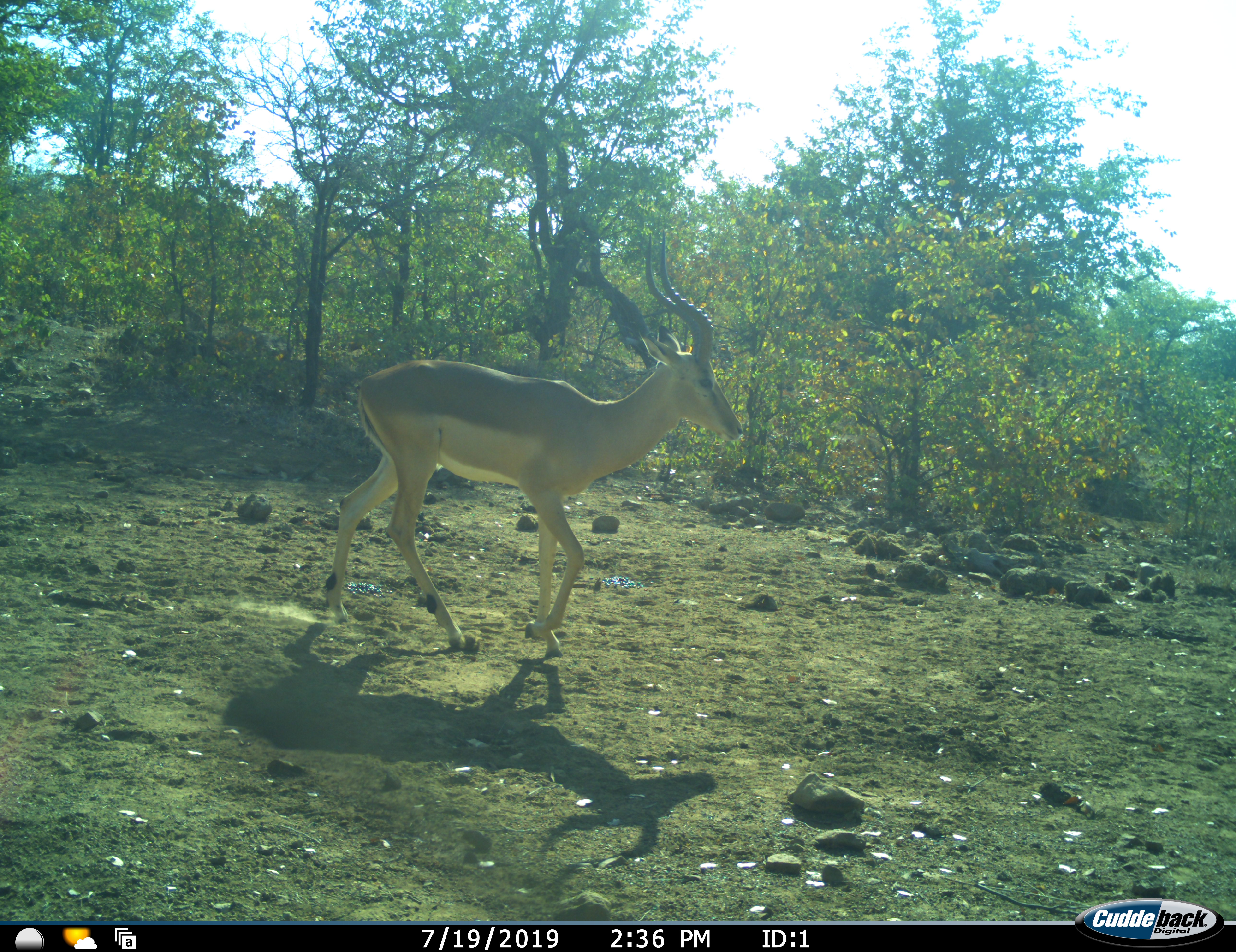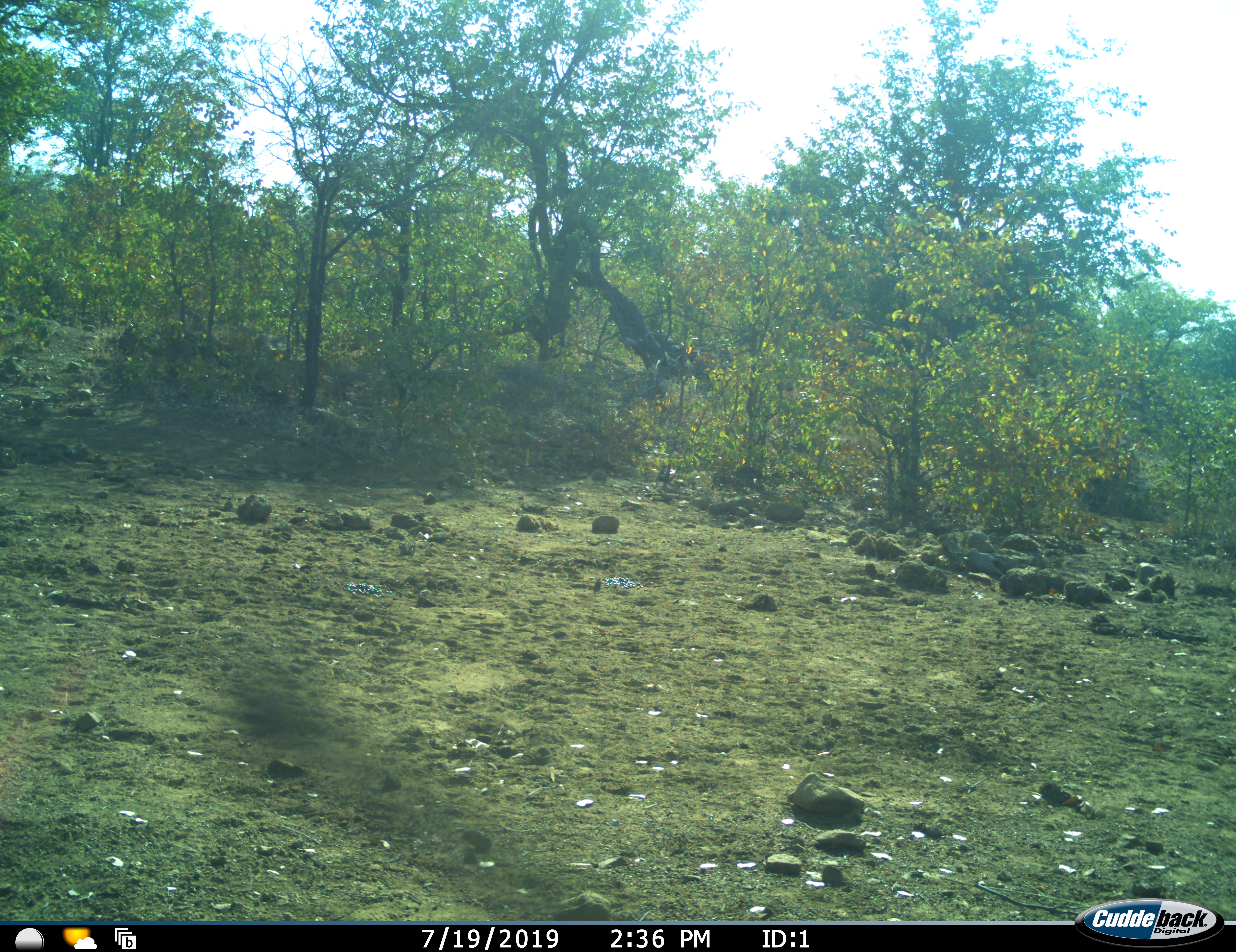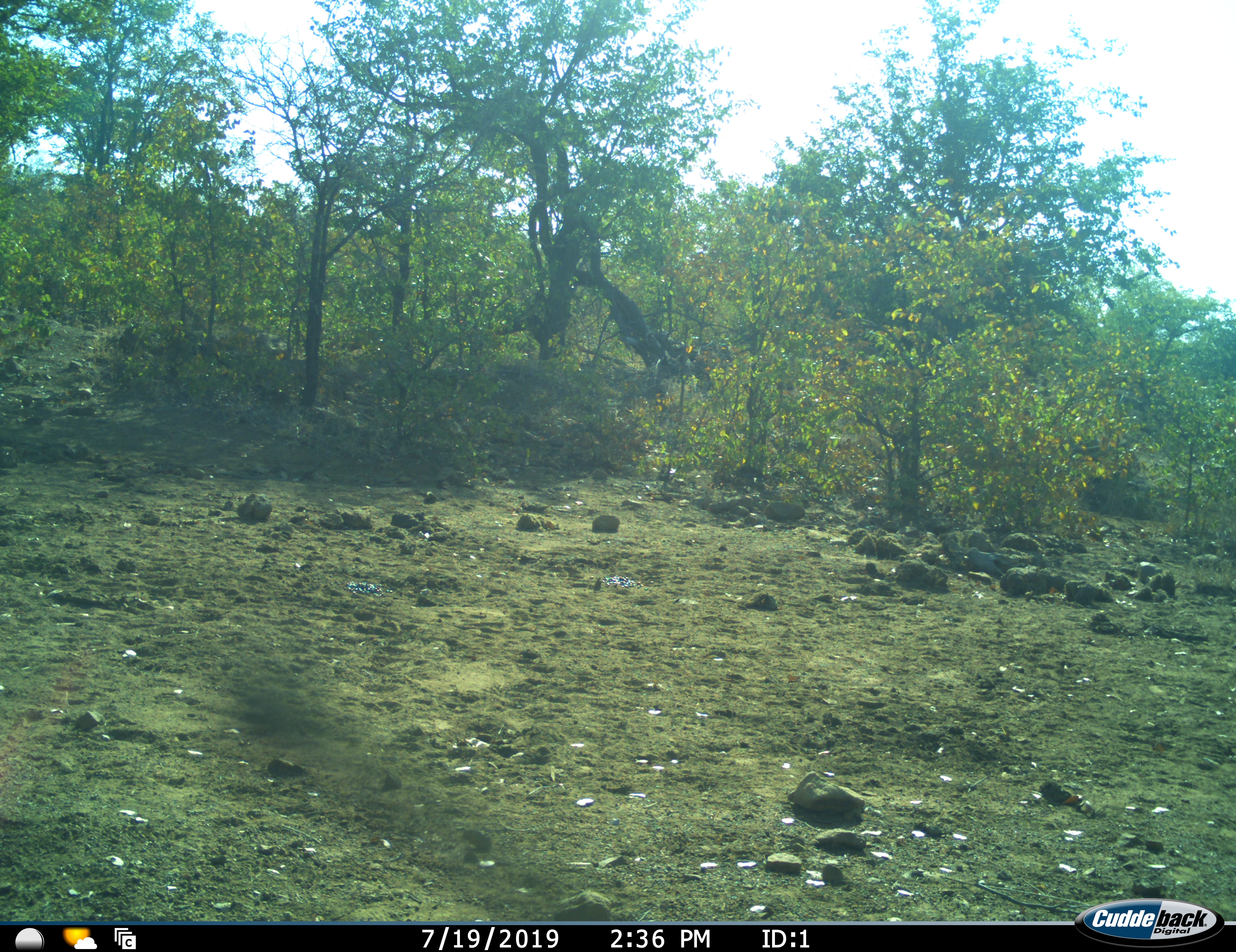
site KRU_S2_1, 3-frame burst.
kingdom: Animalia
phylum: Chordata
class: Mammalia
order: Artiodactyla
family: Bovidae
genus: Aepyceros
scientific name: Aepyceros melampus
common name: impala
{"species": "impala (Aepyceros melampus)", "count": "1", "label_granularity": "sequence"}